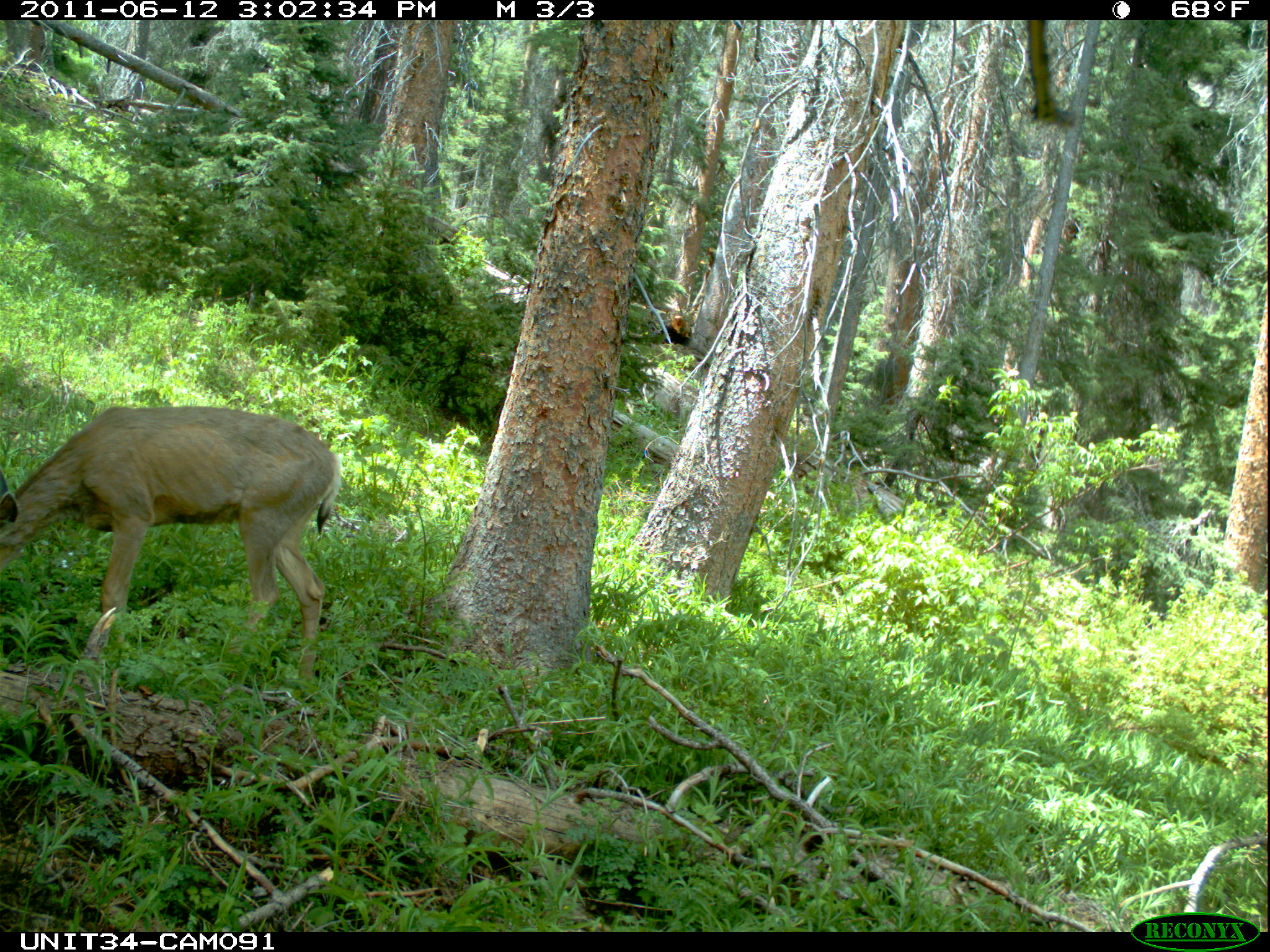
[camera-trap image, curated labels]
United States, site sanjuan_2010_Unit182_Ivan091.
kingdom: Animalia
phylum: Chordata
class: Mammalia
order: Artiodactyla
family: Cervidae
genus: Odocoileus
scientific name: Odocoileus hemionus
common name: mule deer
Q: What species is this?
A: Odocoileus hemionus (mule deer).